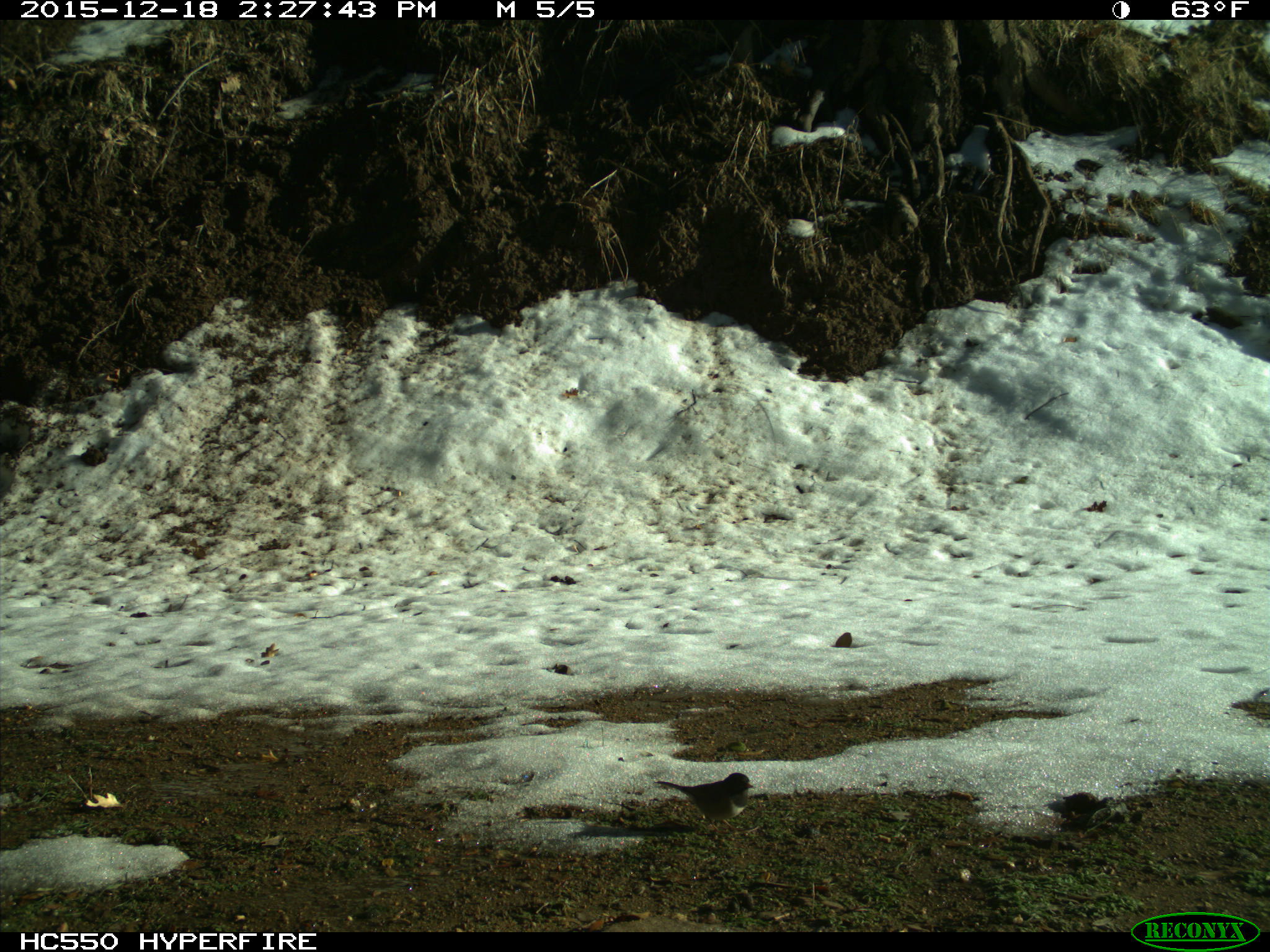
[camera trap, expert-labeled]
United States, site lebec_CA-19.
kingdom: Animalia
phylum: Chordata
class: Aves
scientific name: Aves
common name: birds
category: unidentified bird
Unidentified bird (birds) (Aves).